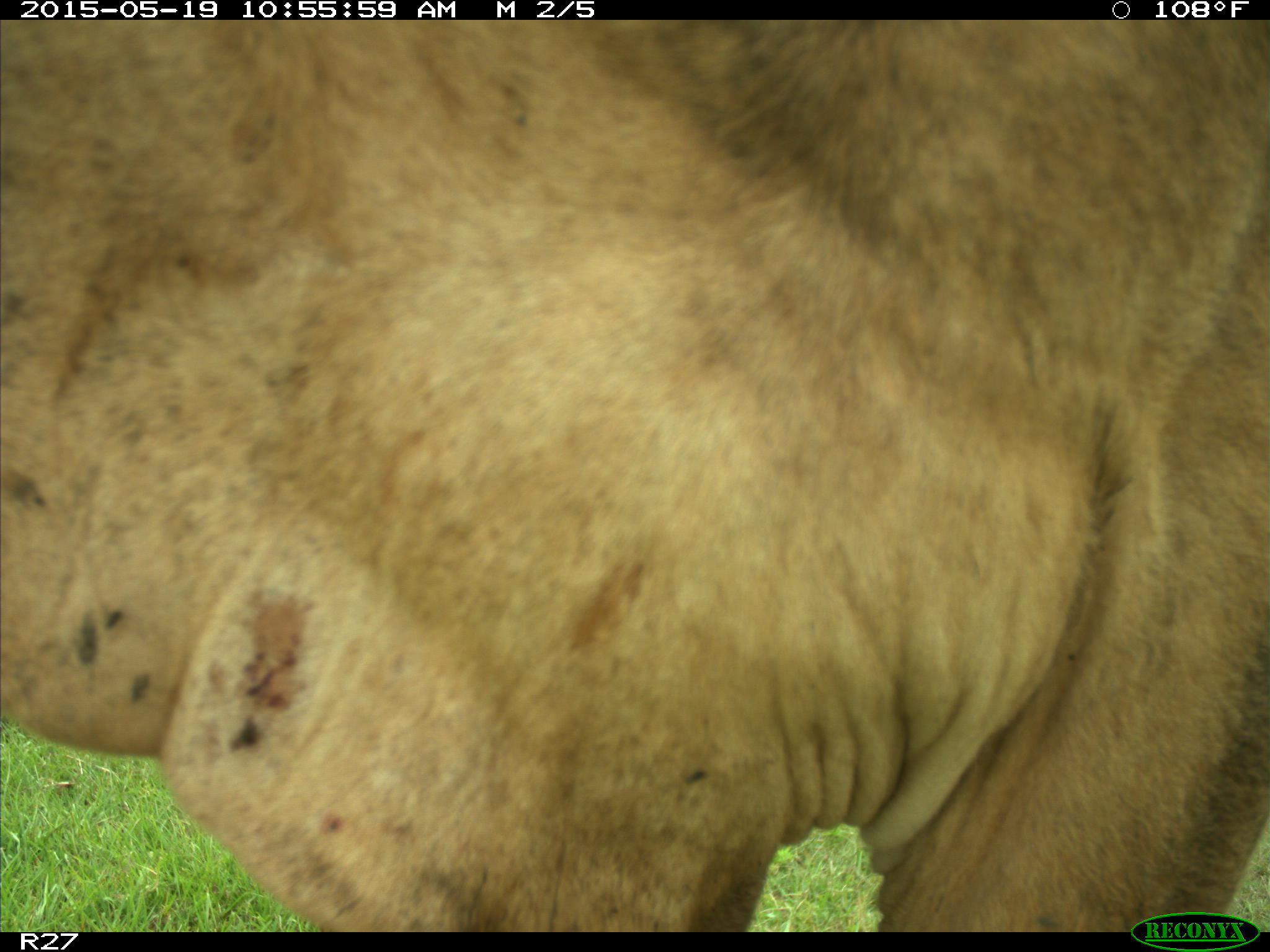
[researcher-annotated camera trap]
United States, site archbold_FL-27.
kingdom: Animalia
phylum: Chordata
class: Mammalia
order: Artiodactyla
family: Bovidae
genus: Bos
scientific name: Bos taurus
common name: domestic cow